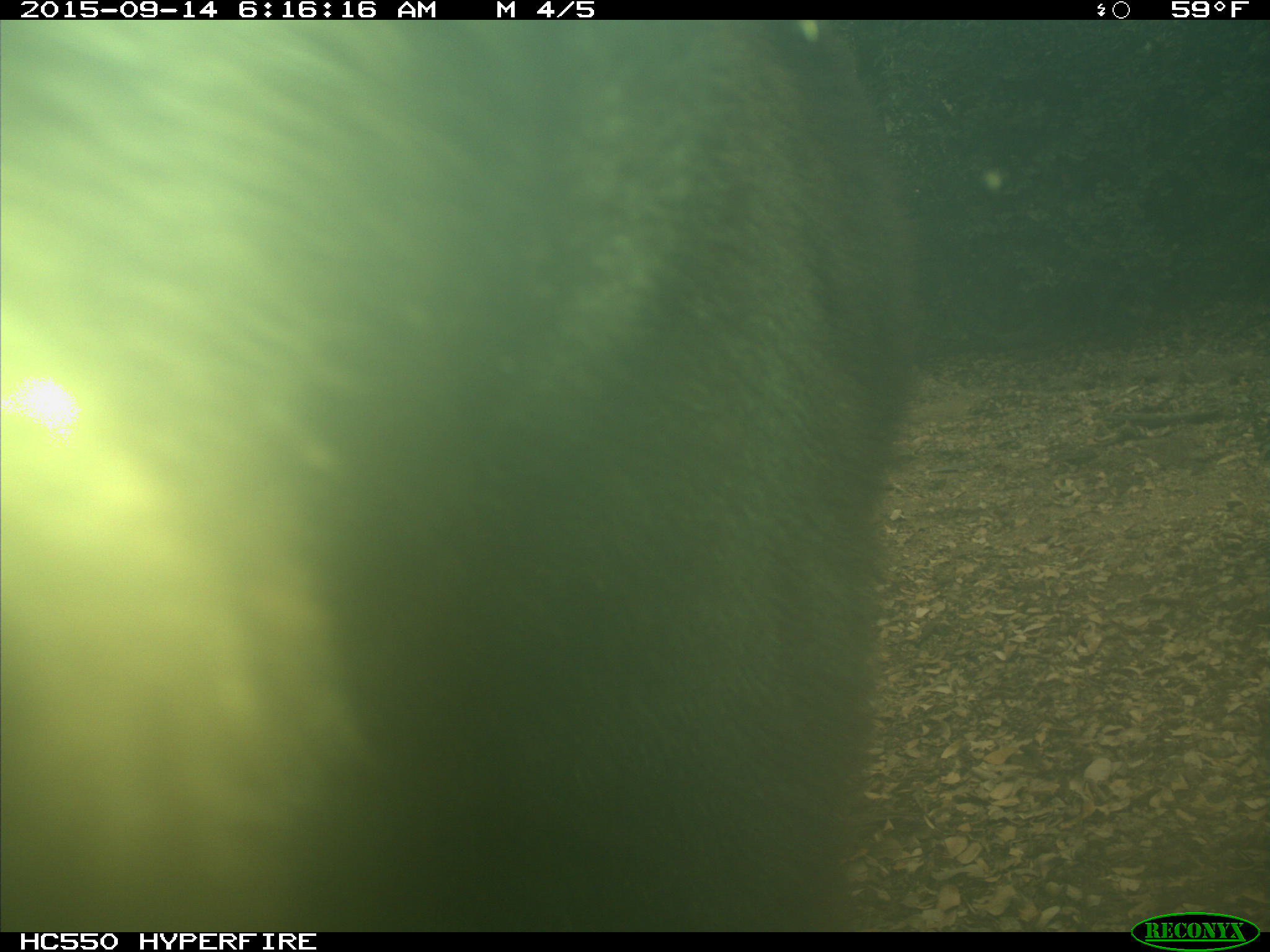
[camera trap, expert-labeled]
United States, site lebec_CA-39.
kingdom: Animalia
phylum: Chordata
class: Mammalia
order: Carnivora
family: Ursidae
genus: Ursus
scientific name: Ursus americanus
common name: american black bear